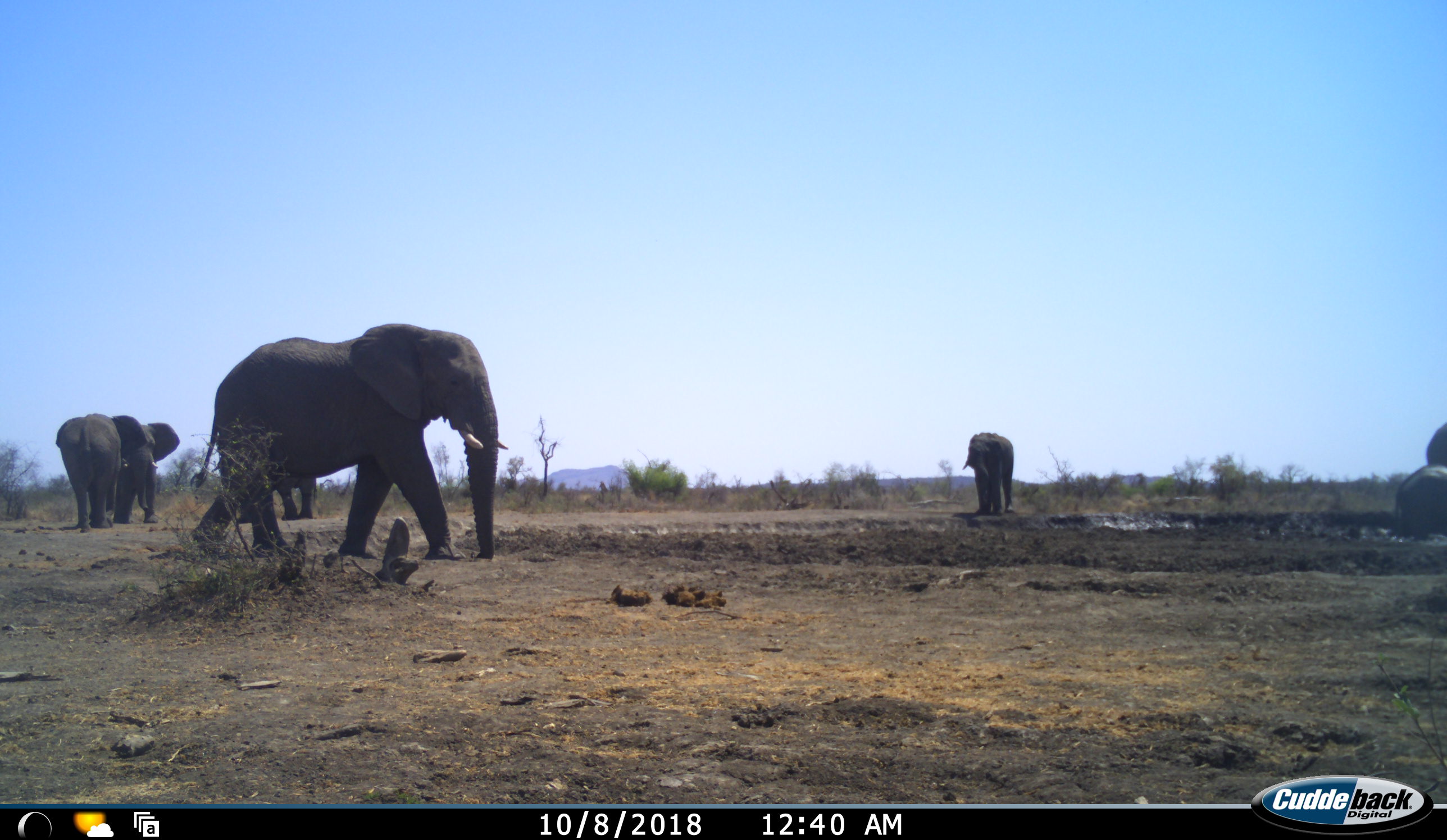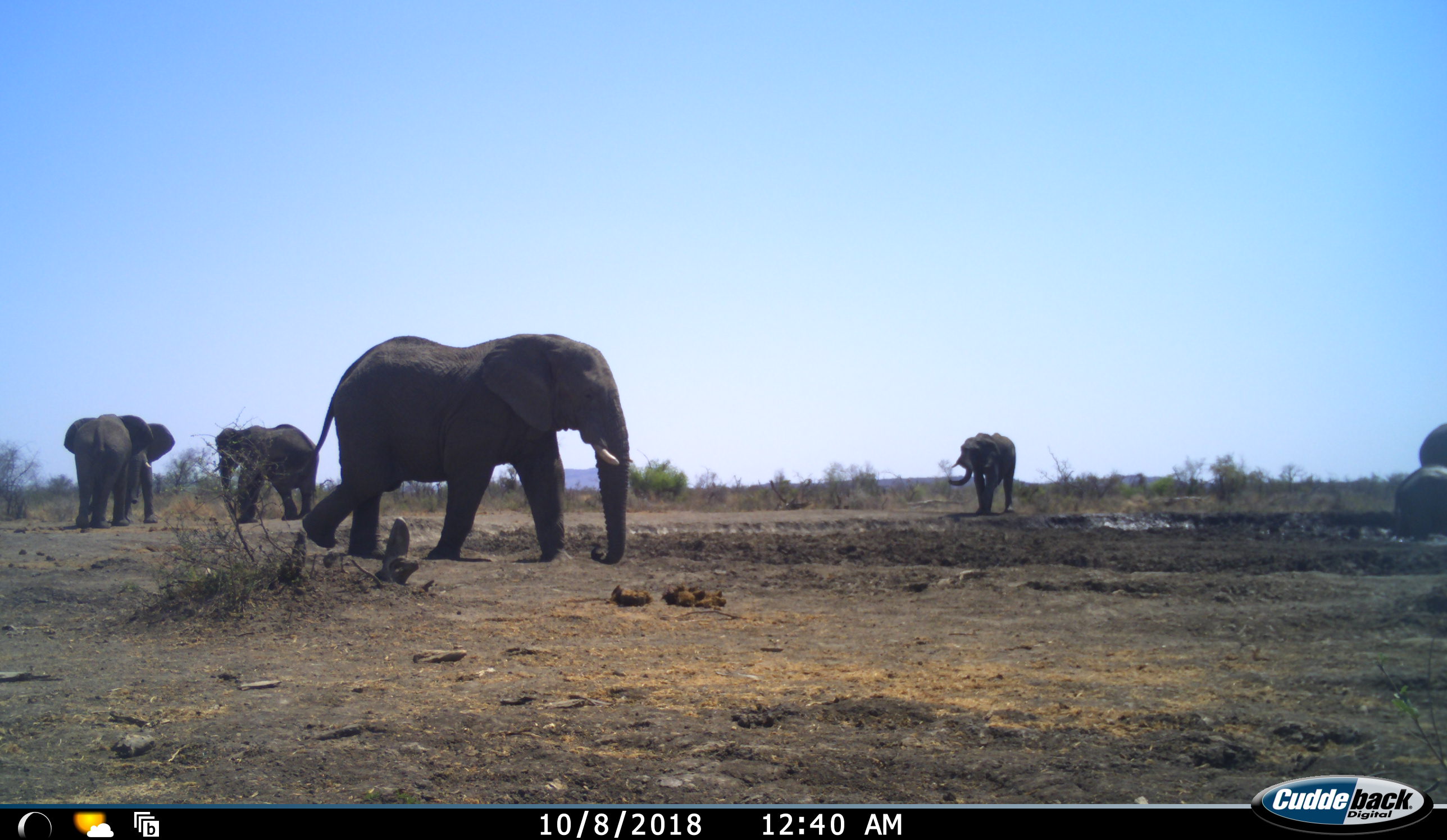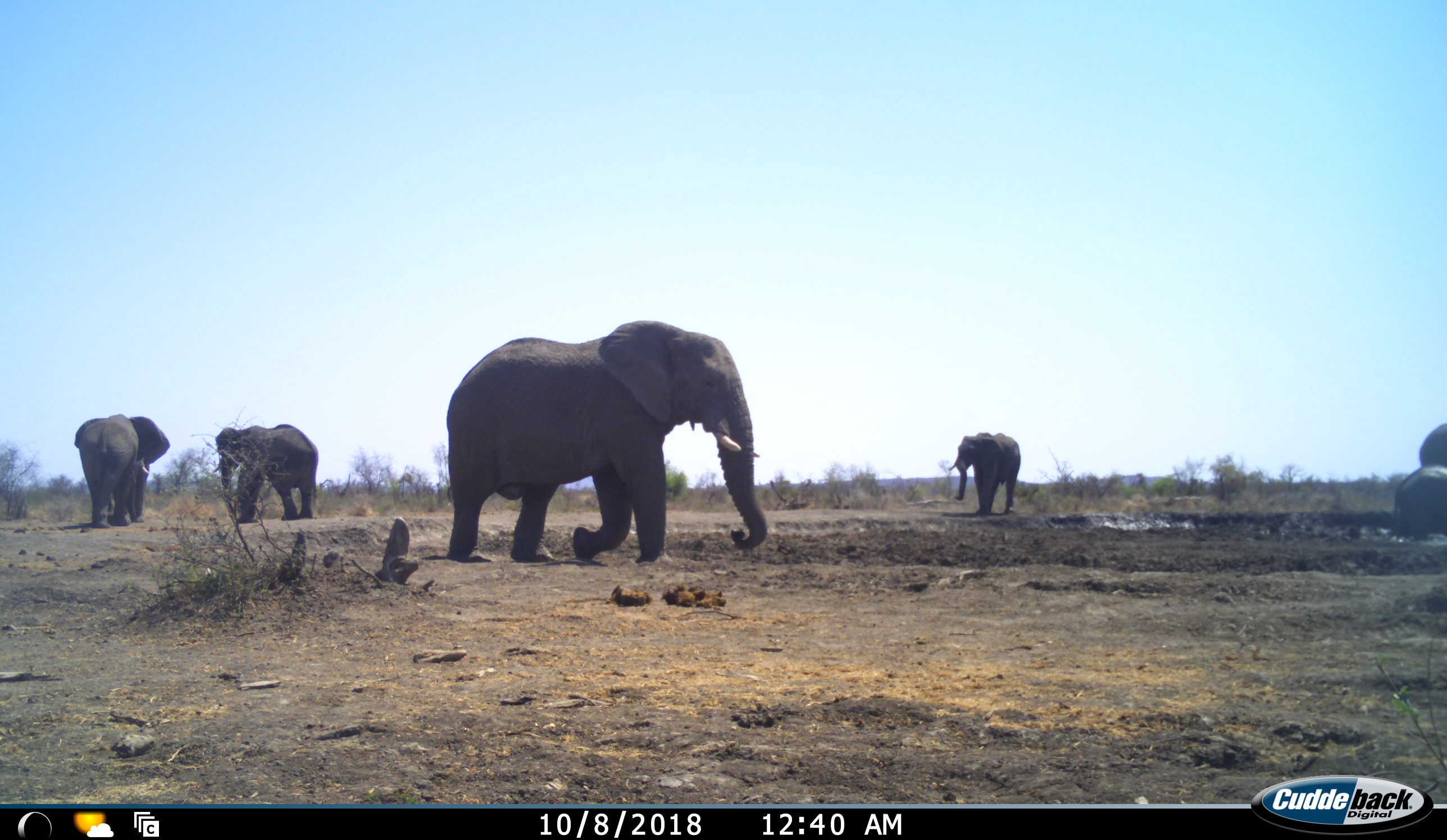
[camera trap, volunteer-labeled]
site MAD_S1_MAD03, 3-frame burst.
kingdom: Animalia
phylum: Chordata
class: Mammalia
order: Proboscidea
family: Elephantidae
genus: Loxodonta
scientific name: Loxodonta africana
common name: african bush elephant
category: elephant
Elephant (african bush elephant) (Loxodonta africana), count 6. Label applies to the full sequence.